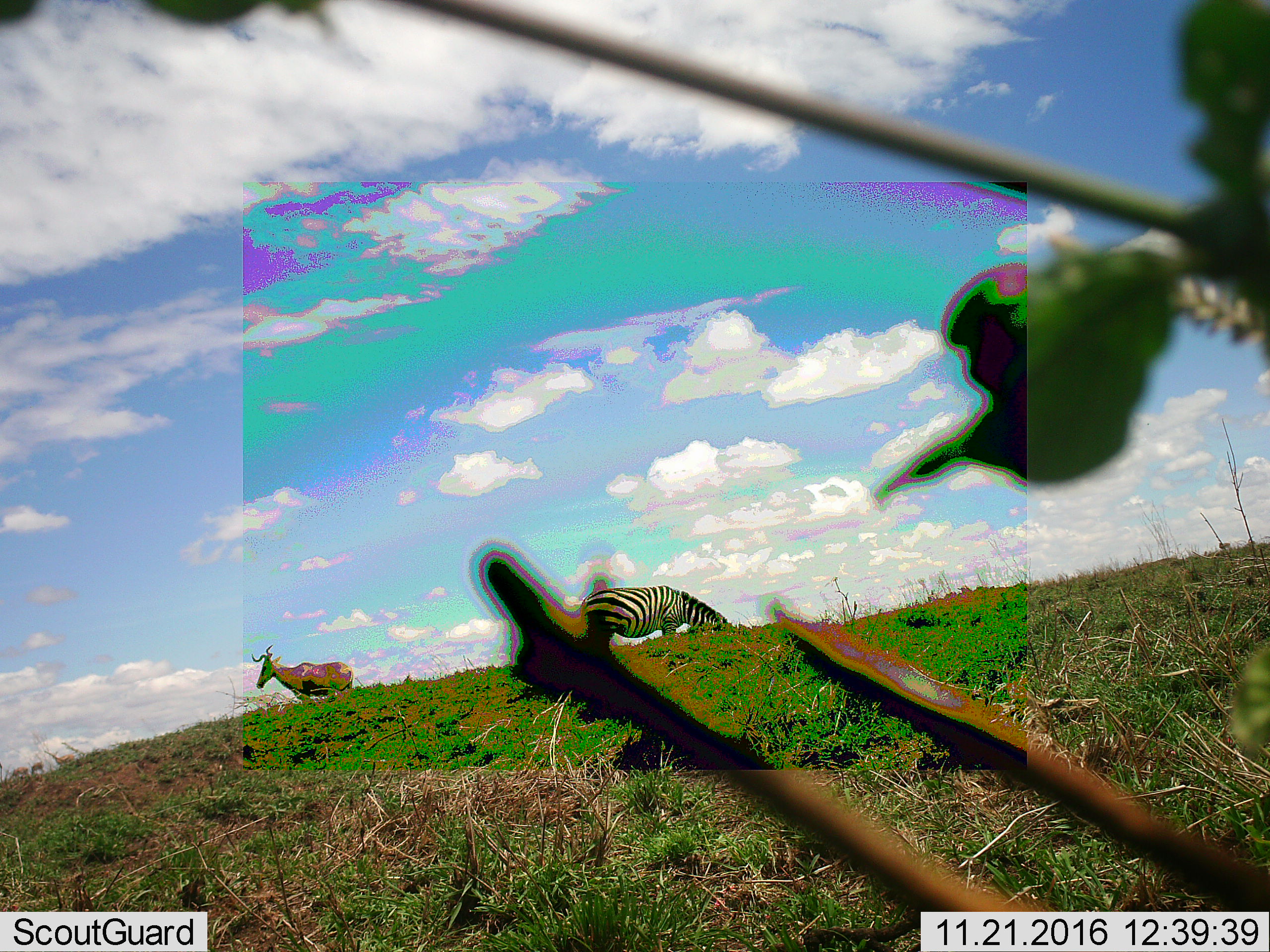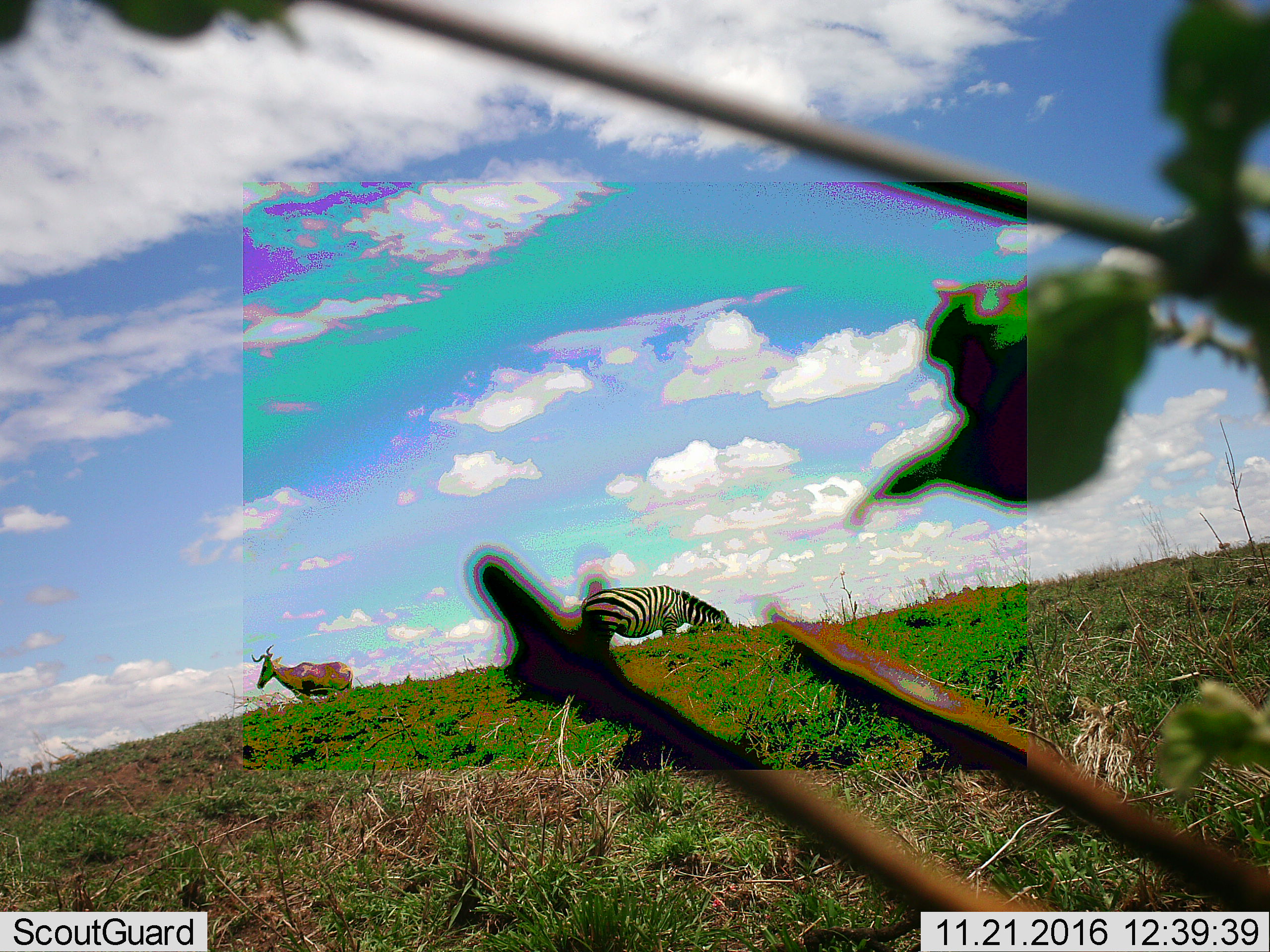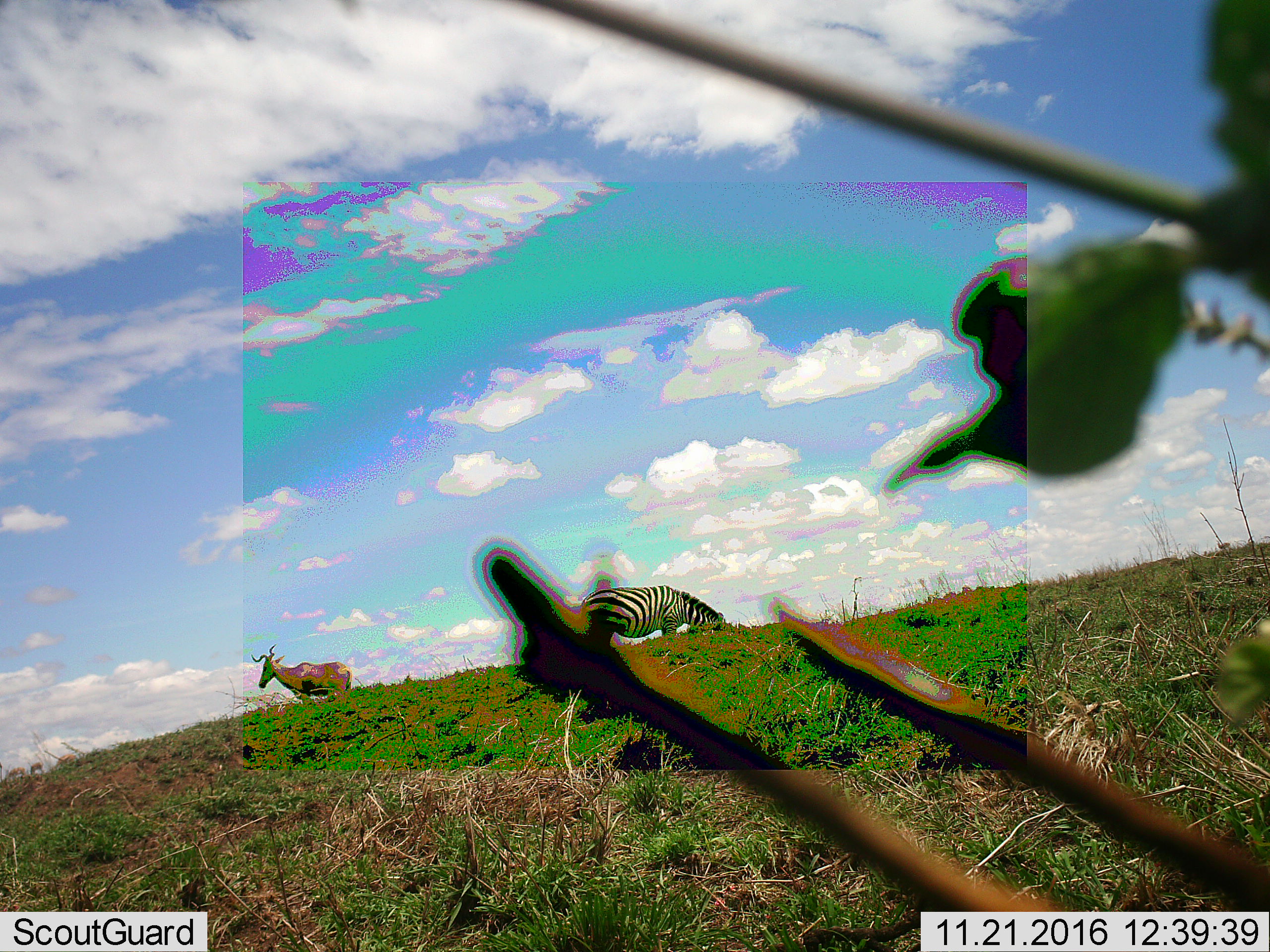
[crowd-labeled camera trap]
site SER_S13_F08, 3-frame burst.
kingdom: Animalia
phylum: Chordata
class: Mammalia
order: Artiodactyla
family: Bovidae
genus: Alcelaphus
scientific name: Alcelaphus buselaphus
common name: hartebeest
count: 1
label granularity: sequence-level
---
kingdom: Animalia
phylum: Chordata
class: Mammalia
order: Perissodactyla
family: Equidae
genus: Equus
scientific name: Equus quagga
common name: plains zebra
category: zebraplains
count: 1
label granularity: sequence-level